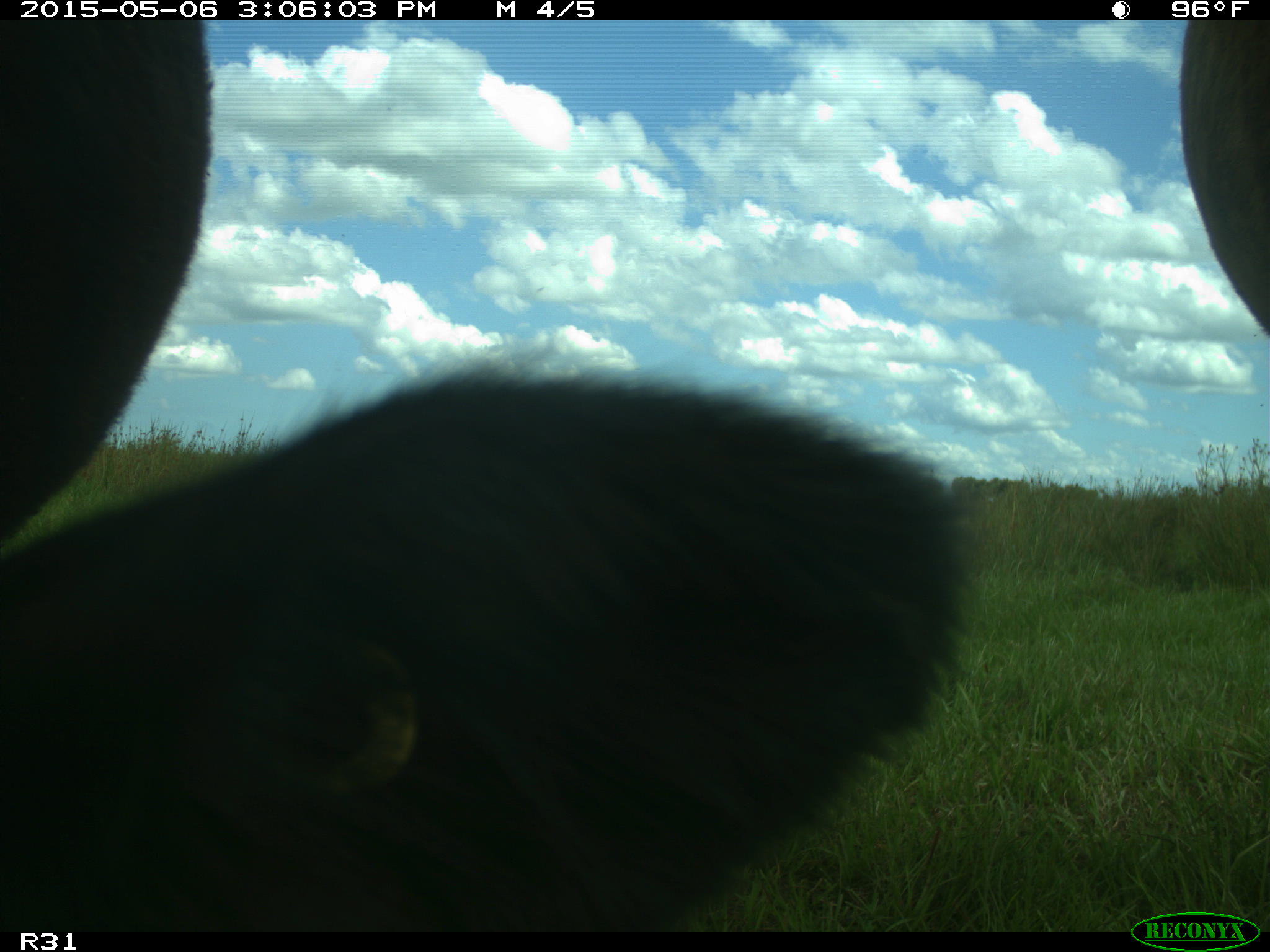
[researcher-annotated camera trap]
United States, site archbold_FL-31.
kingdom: Animalia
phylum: Chordata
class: Mammalia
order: Artiodactyla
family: Bovidae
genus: Bos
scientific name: Bos taurus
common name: domestic cow